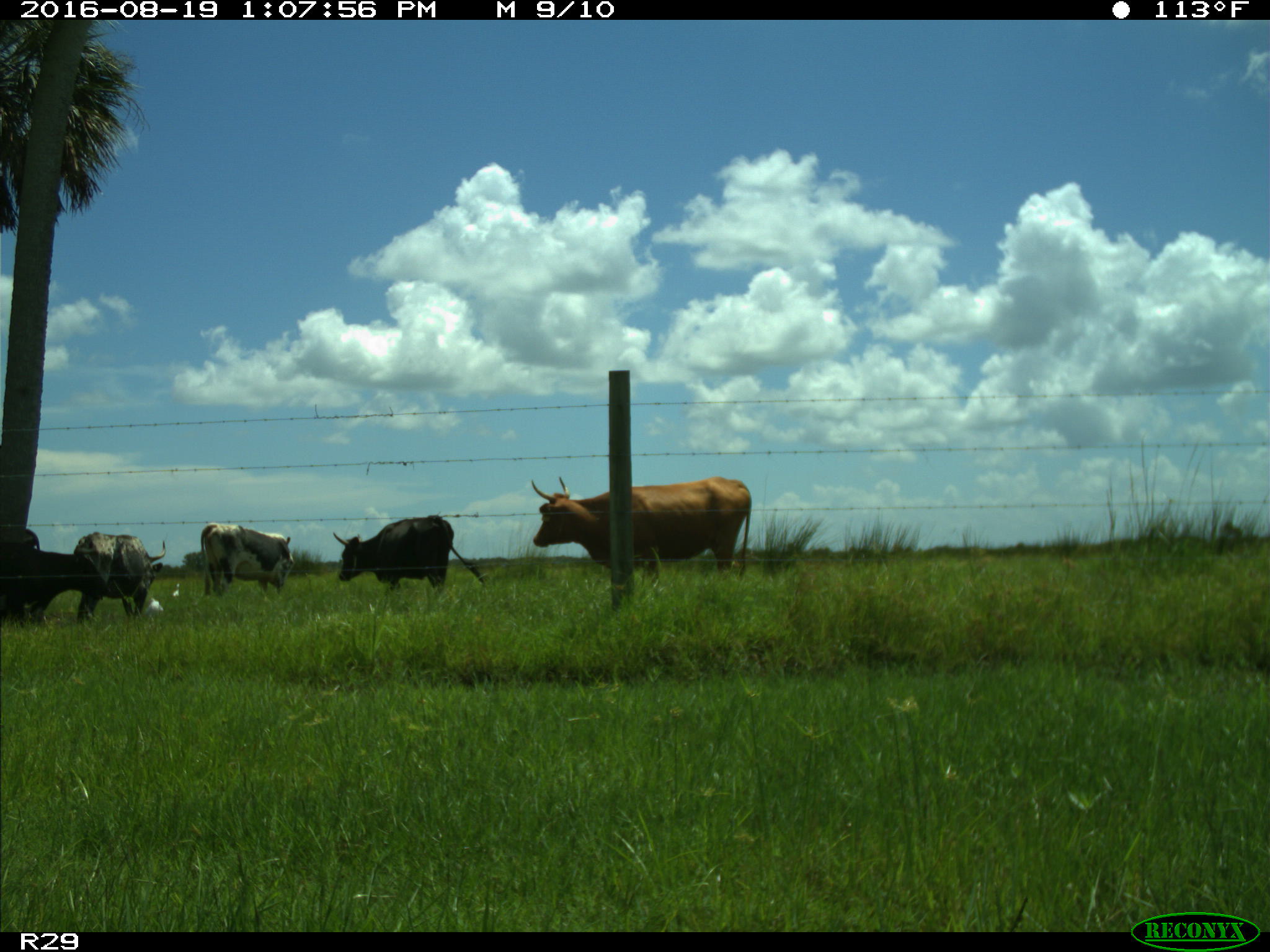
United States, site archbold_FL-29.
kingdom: Animalia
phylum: Chordata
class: Mammalia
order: Artiodactyla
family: Bovidae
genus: Bos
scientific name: Bos taurus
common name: domestic cow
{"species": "Bos taurus (domestic cow)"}